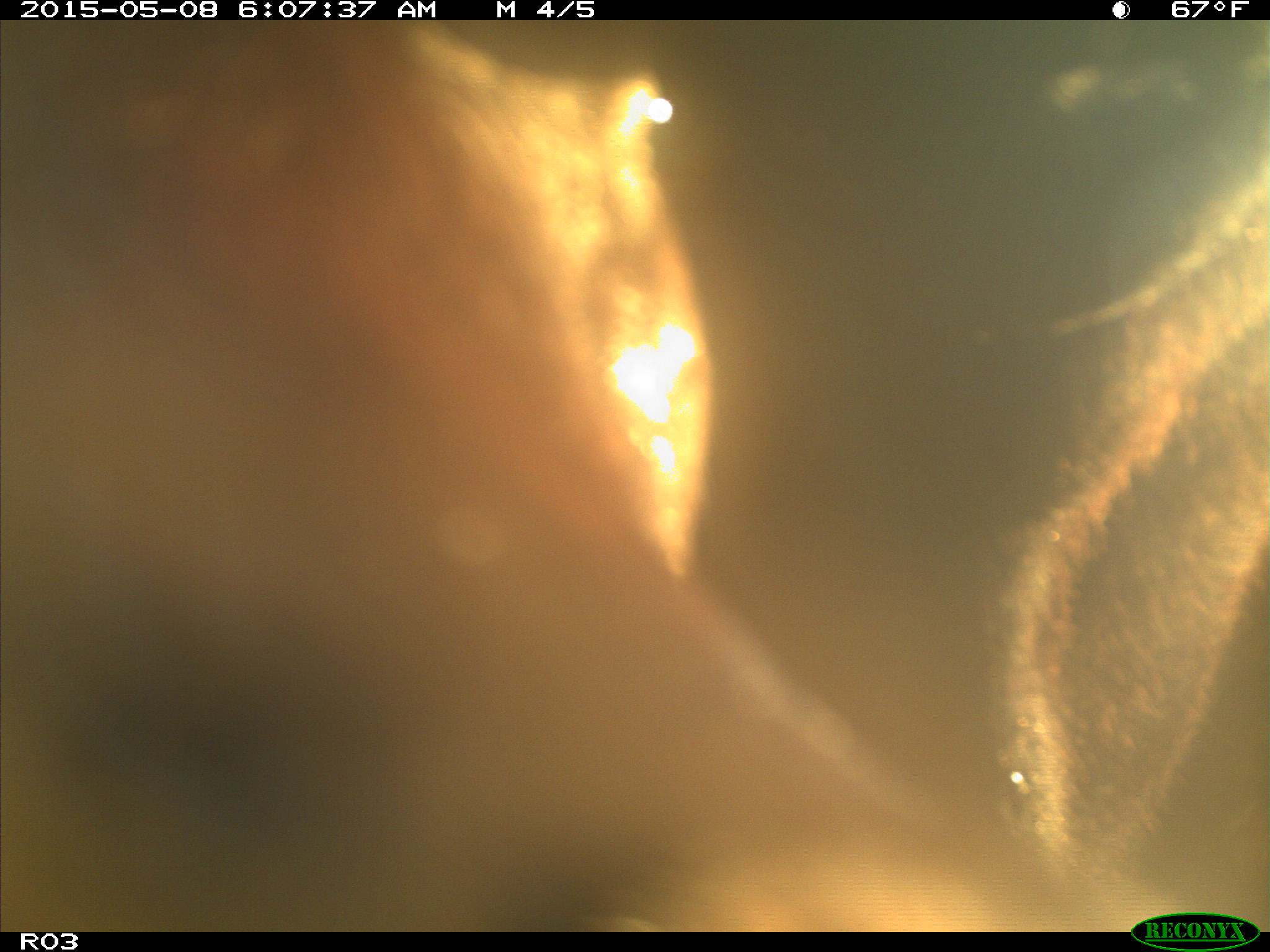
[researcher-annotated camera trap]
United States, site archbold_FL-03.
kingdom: Animalia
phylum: Chordata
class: Mammalia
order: Artiodactyla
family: Bovidae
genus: Bos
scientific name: Bos taurus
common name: domestic cow